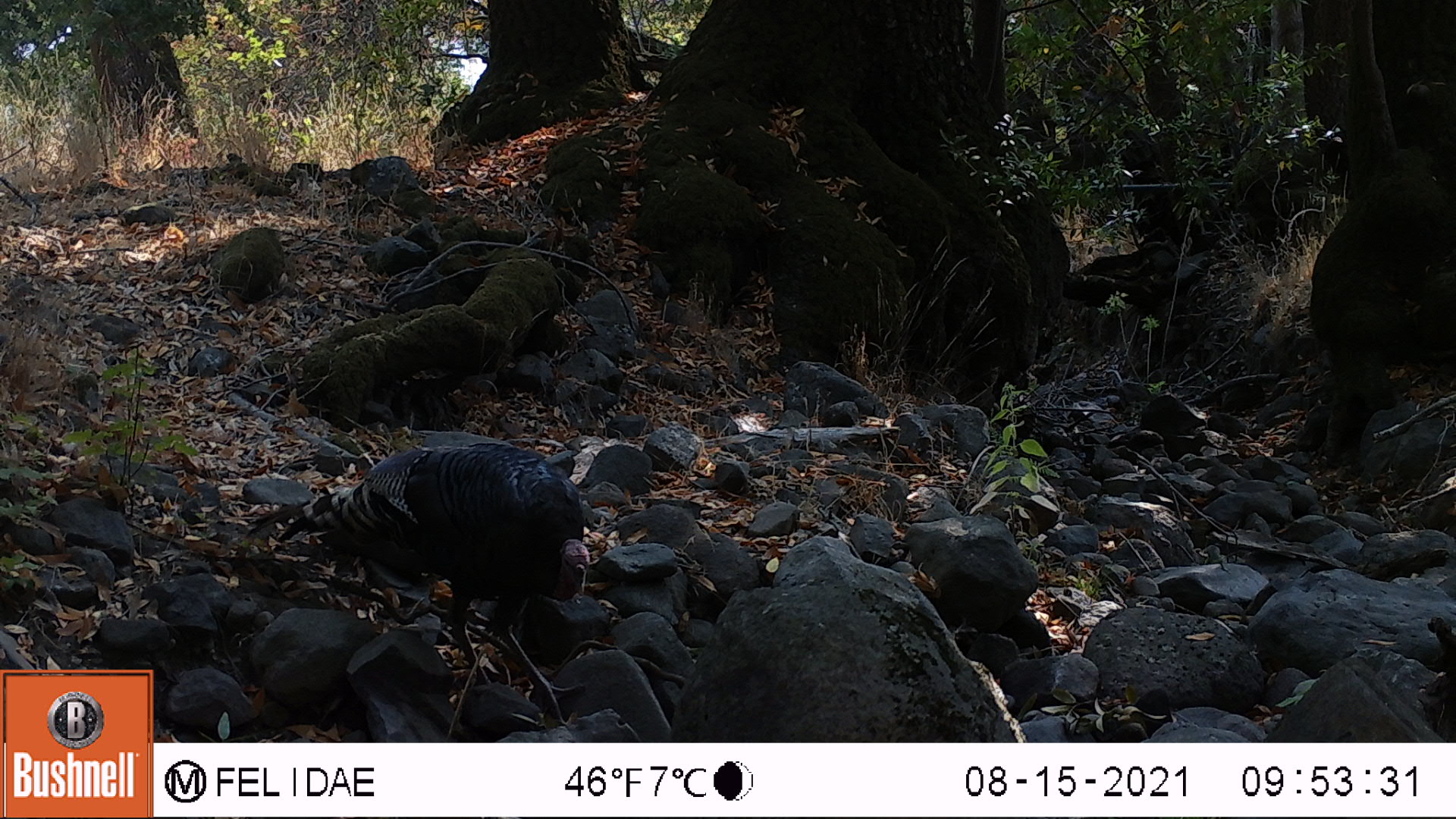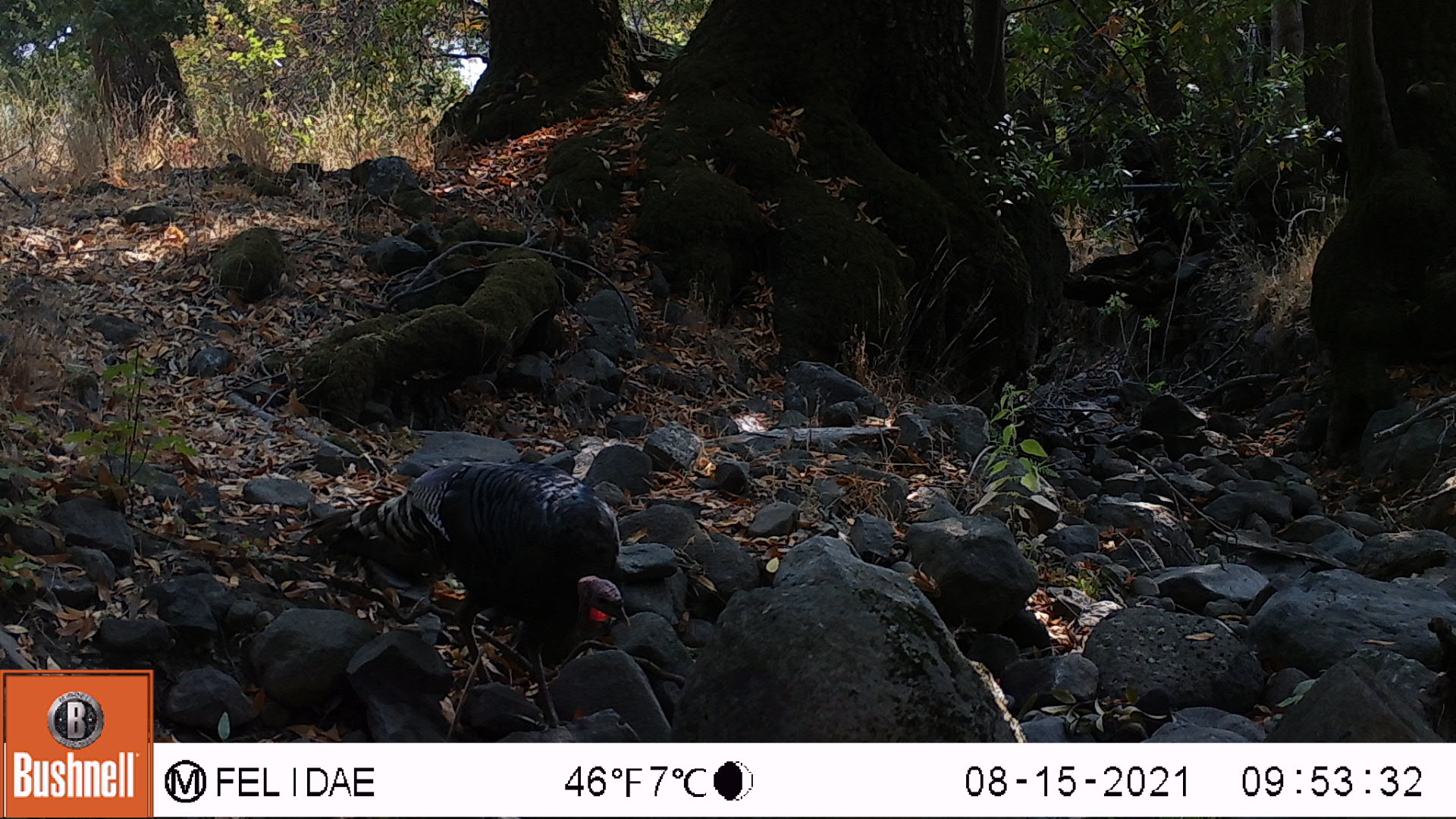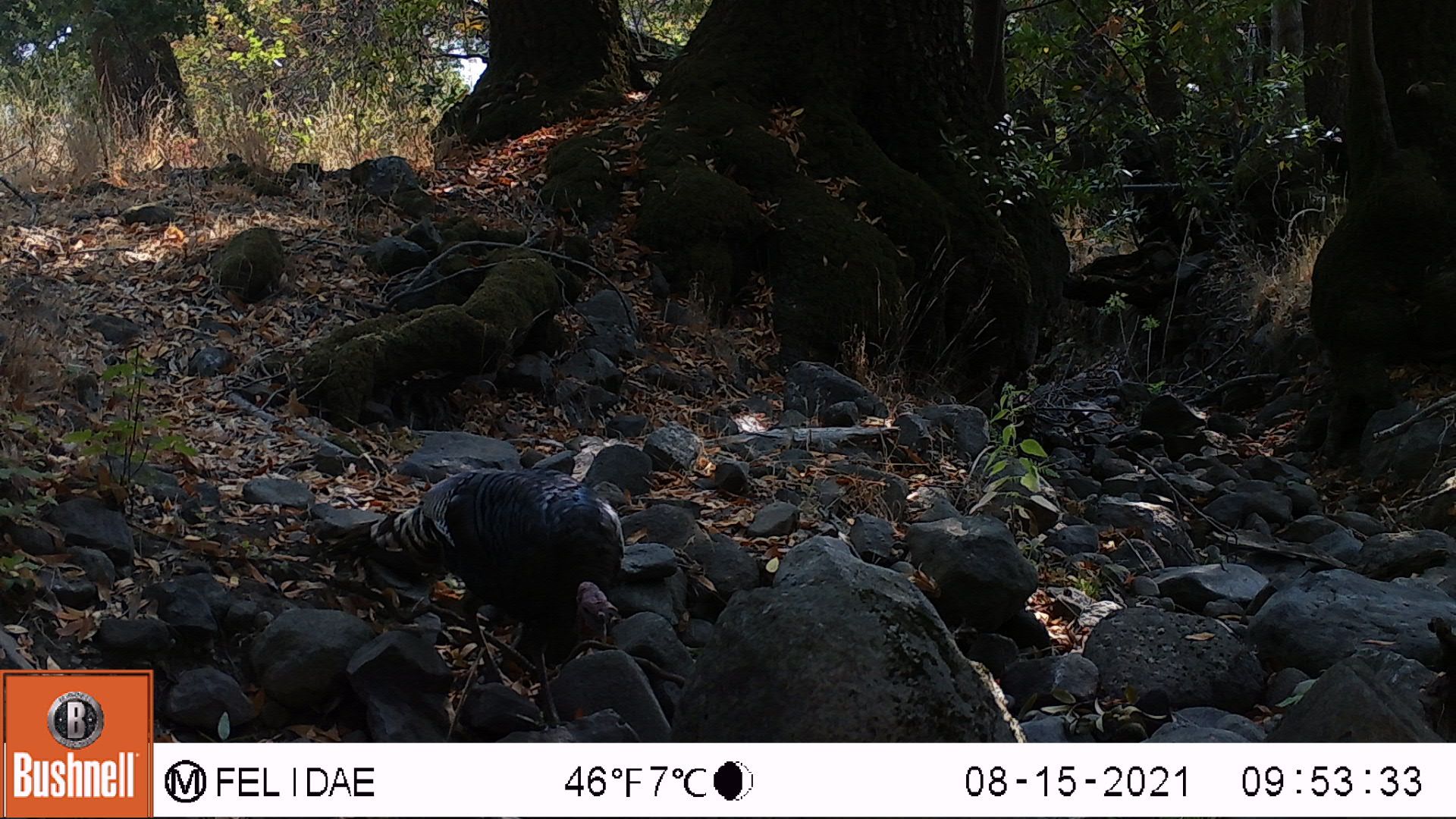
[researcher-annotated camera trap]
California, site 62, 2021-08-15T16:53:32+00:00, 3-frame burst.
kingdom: Animalia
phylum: Chordata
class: Aves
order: Galliformes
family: Phasianidae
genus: Meleagris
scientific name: Meleagris gallopavo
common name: turkey